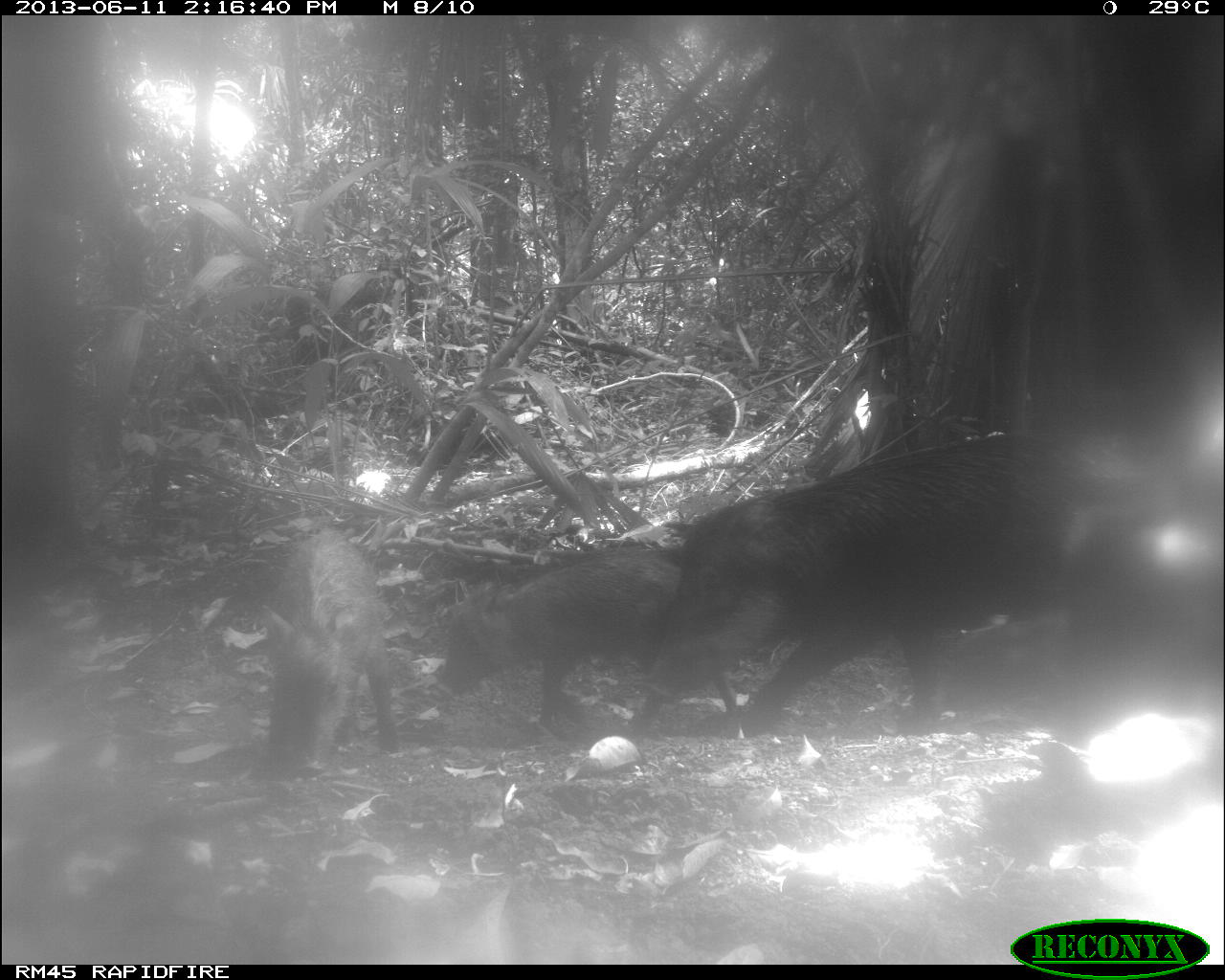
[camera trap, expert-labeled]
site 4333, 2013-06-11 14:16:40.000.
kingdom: Animalia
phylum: Chordata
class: Mammalia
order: Artiodactyla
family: Tayassuidae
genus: Tayassu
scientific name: Tayassu pecari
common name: white-lipped peccary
Tayassu pecari (white-lipped peccary), count 4.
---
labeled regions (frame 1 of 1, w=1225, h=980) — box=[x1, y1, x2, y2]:
tayassu pecari: box=[646, 421, 1163, 738]; box=[441, 548, 746, 727]; box=[249, 525, 400, 786]